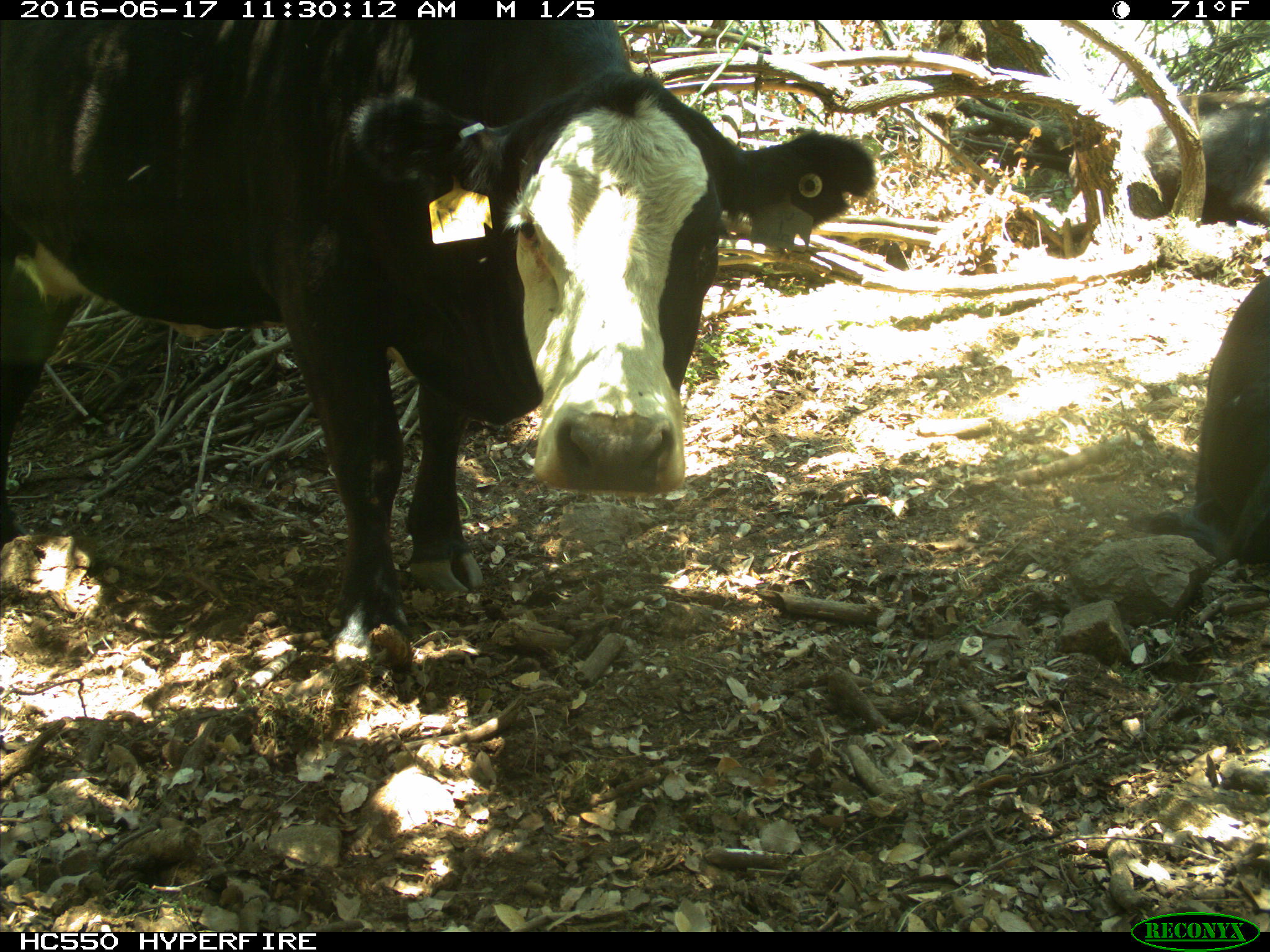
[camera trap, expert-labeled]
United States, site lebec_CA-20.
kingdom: Animalia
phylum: Chordata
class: Mammalia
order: Artiodactyla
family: Bovidae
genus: Bos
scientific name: Bos taurus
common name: domestic cow